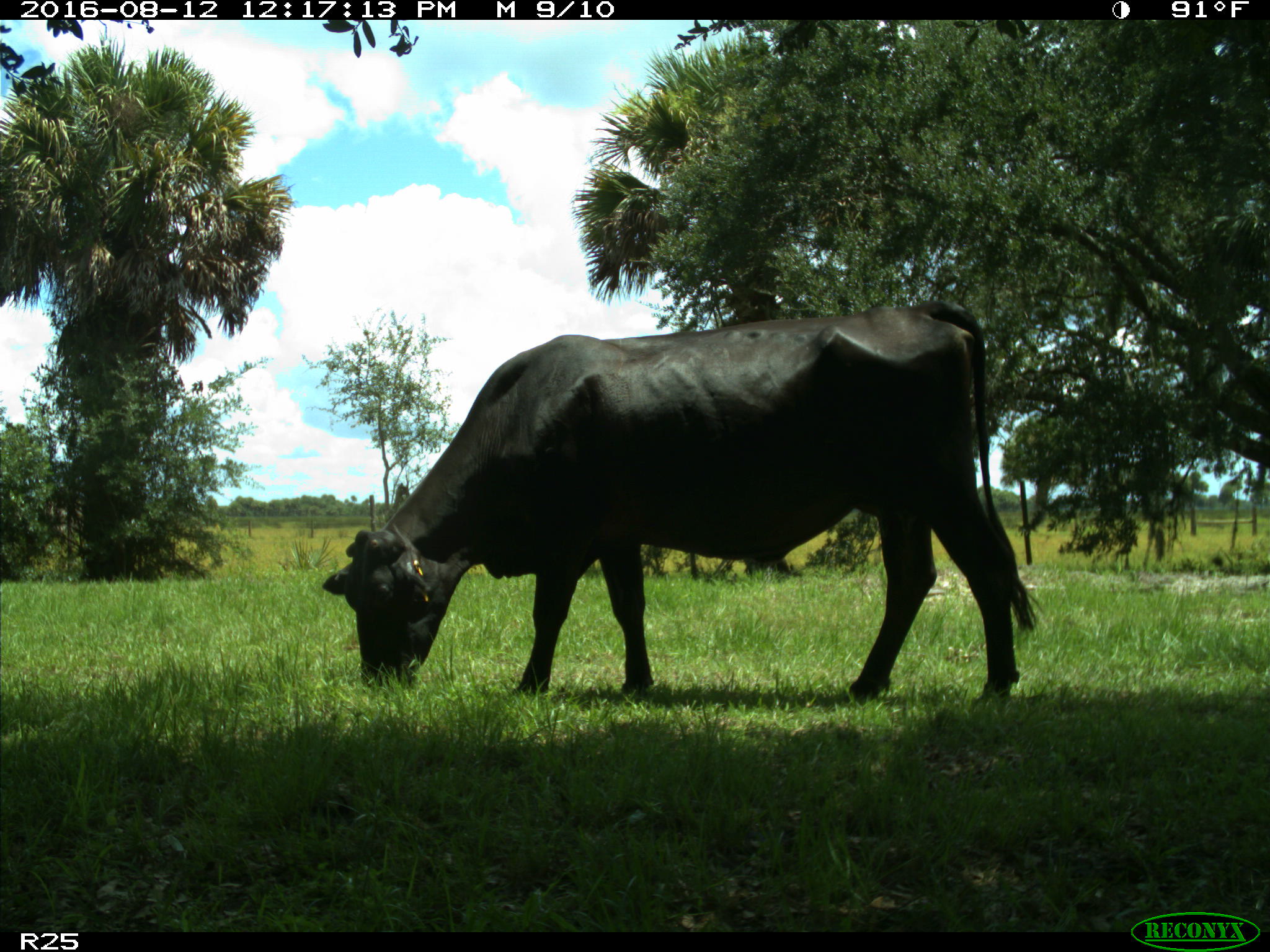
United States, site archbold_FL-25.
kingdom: Animalia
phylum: Chordata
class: Mammalia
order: Artiodactyla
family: Bovidae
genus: Bos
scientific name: Bos taurus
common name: domestic cow